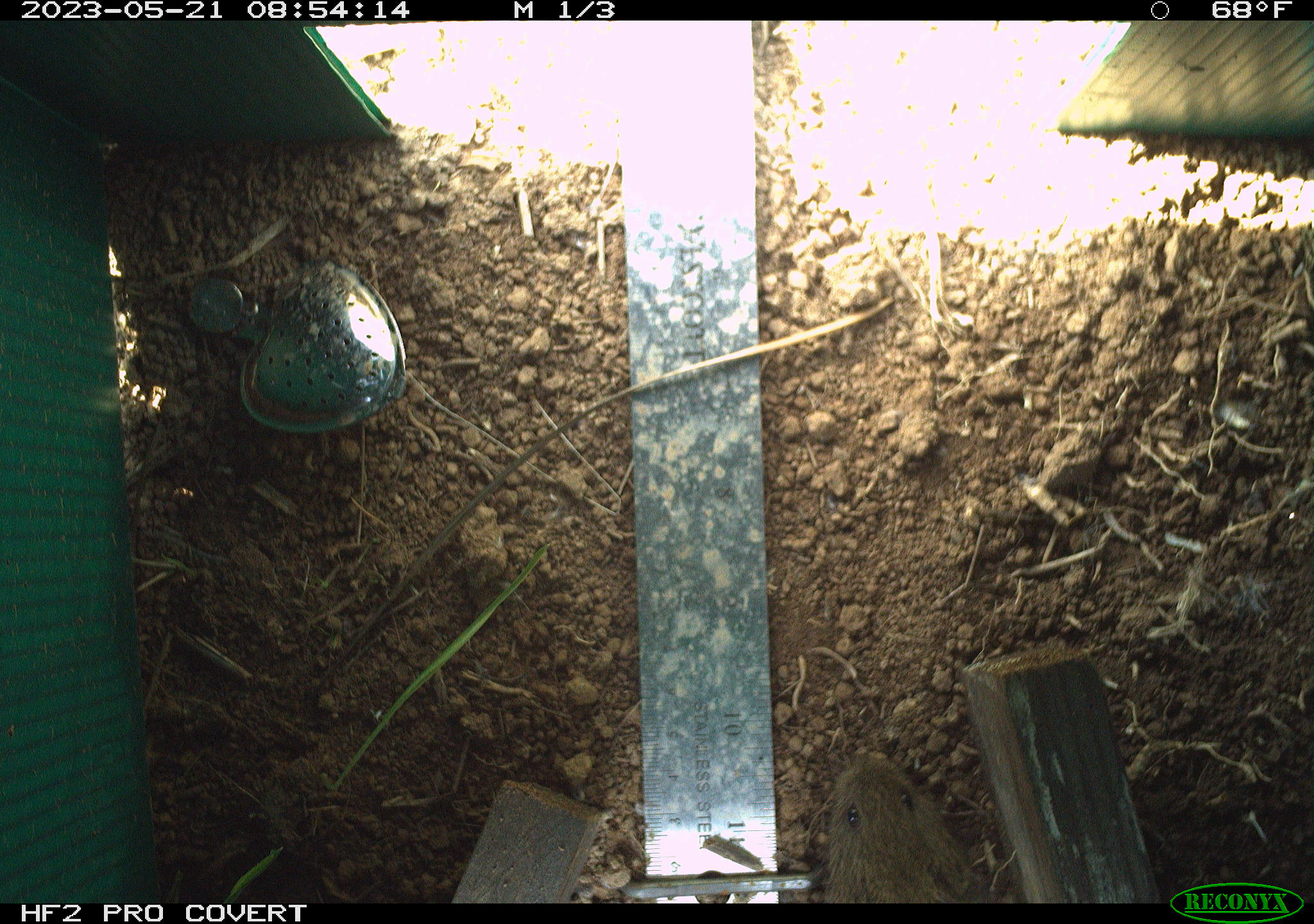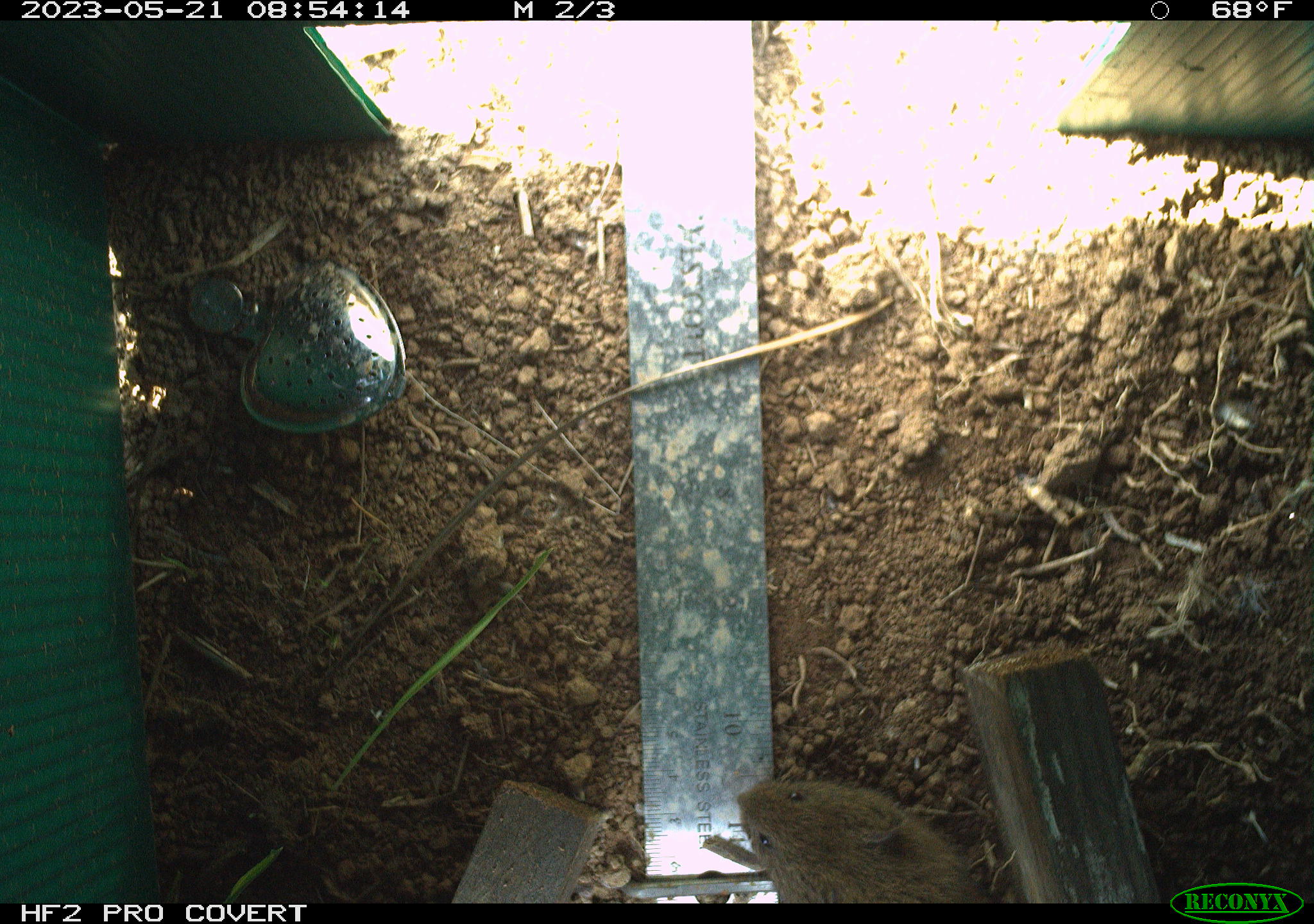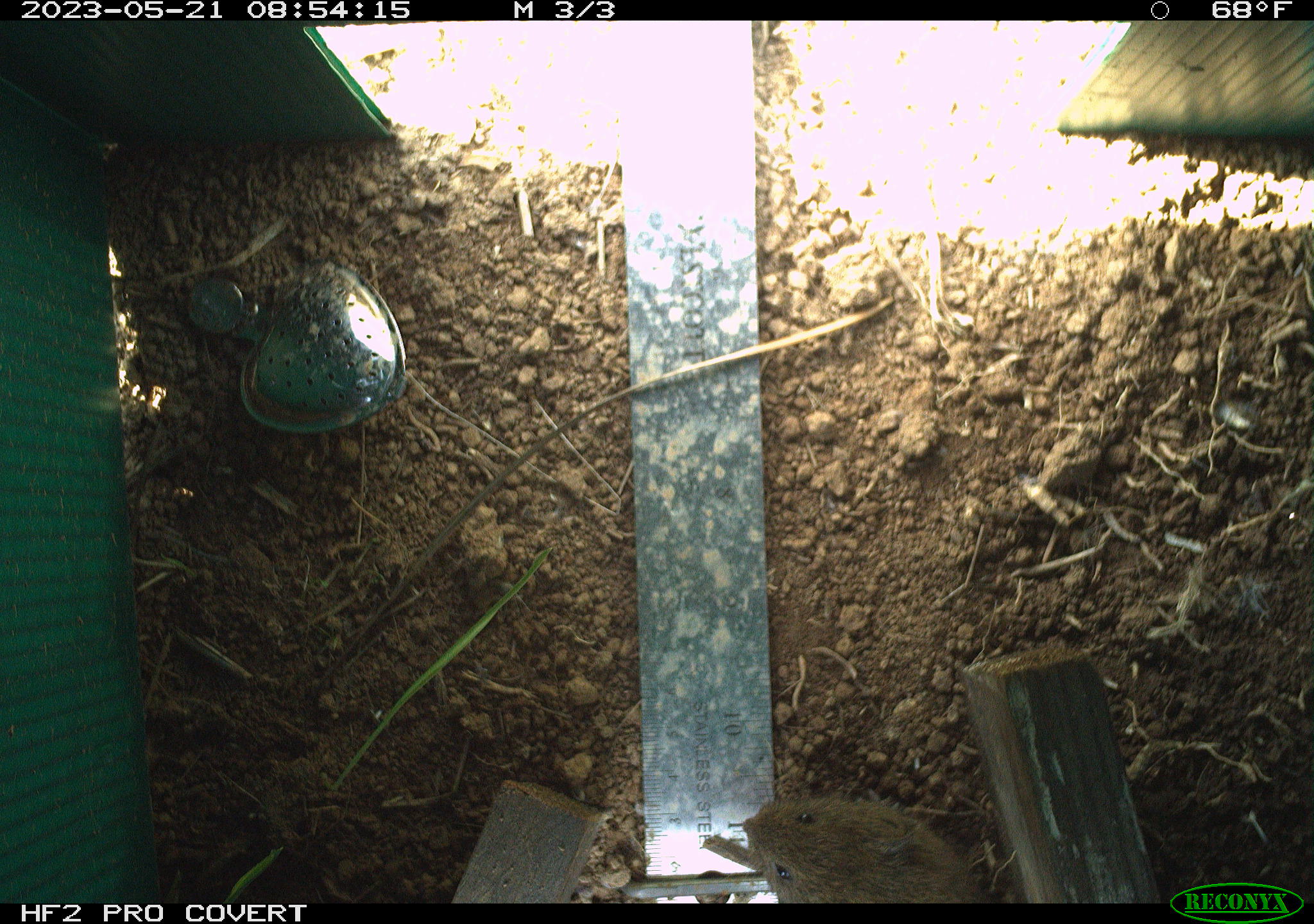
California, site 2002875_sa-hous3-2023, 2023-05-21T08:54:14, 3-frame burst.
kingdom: Animalia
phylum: Chordata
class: Mammalia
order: Rodentia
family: Cricetidae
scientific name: Arvicolinae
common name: voles, lemmings, and muskrats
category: arvicolinae subfamily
Arvicolinae subfamily (voles, lemmings, and muskrats) (Arvicolinae).